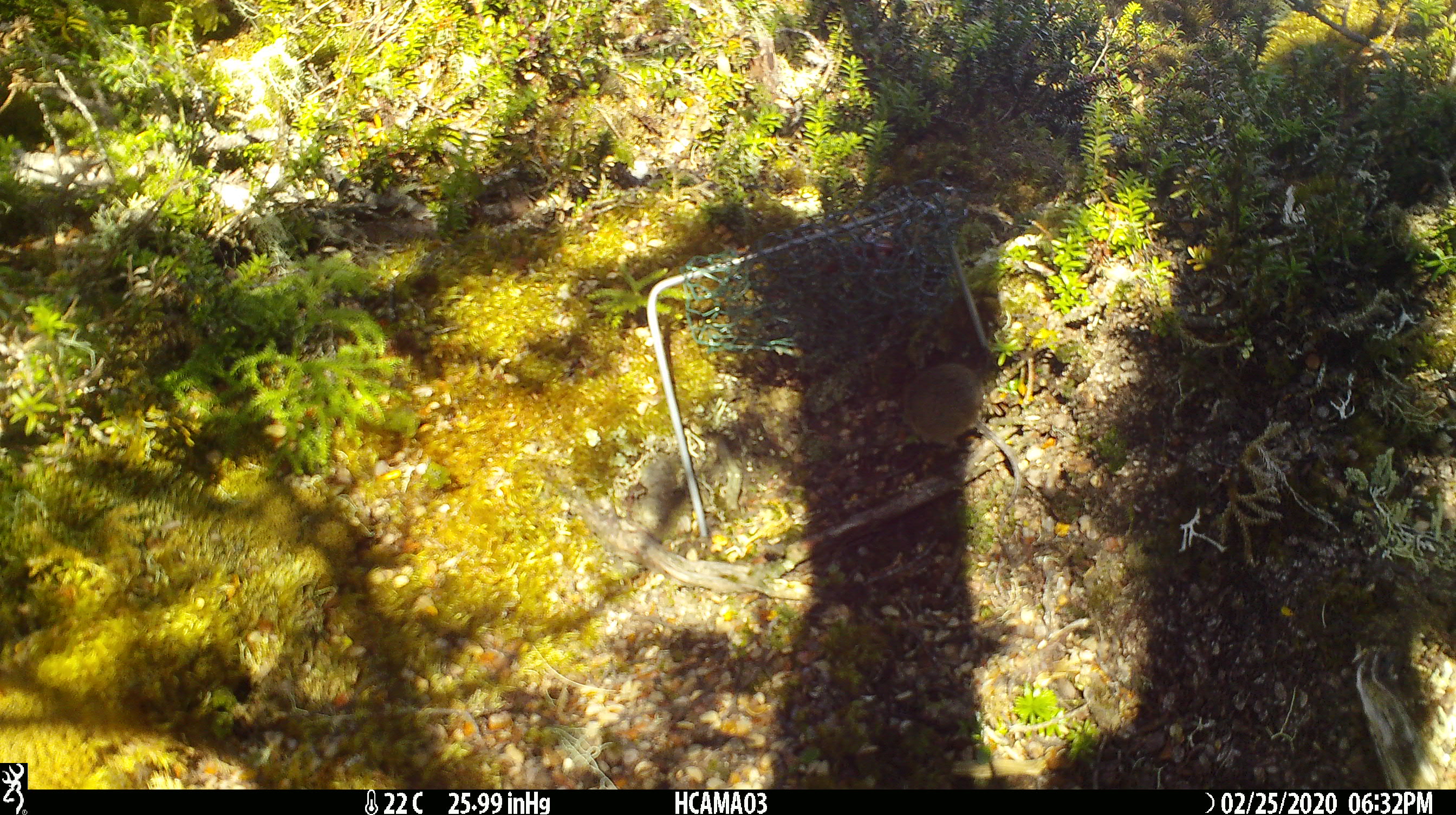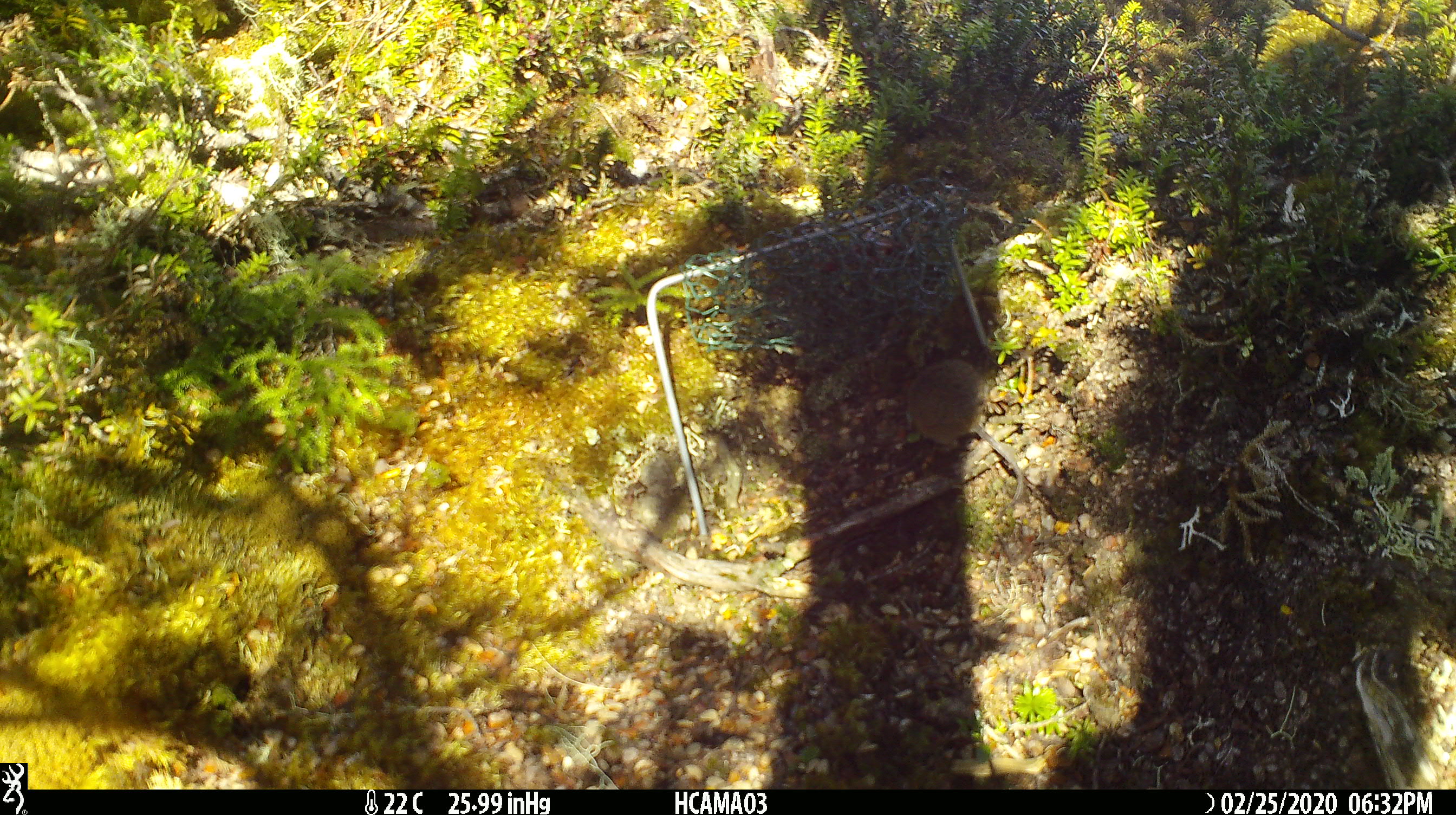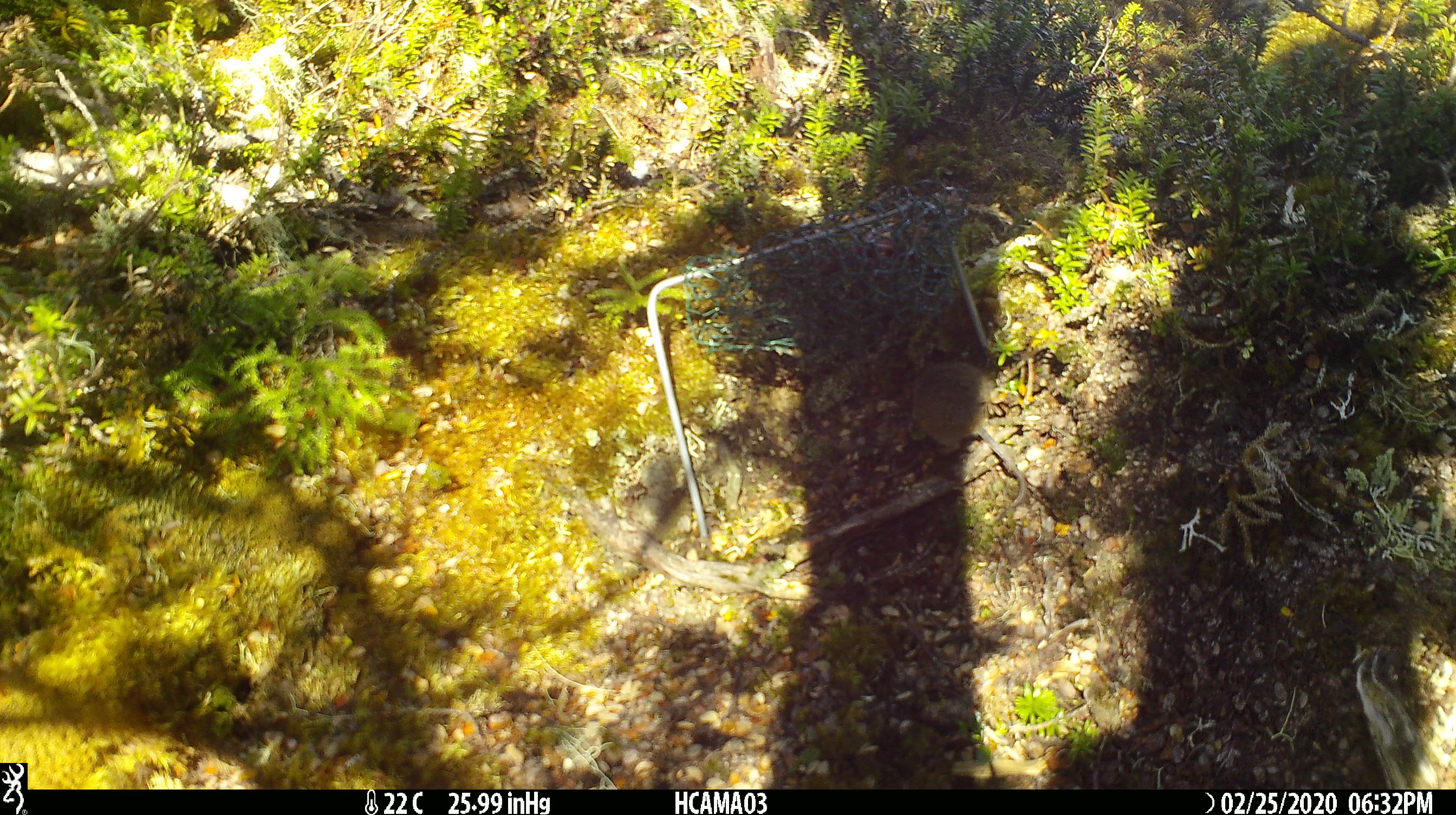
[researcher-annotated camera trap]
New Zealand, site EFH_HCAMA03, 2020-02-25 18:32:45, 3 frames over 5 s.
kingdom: Animalia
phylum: Chordata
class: Mammalia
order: Rodentia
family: Muridae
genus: Mus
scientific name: Mus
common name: mouse